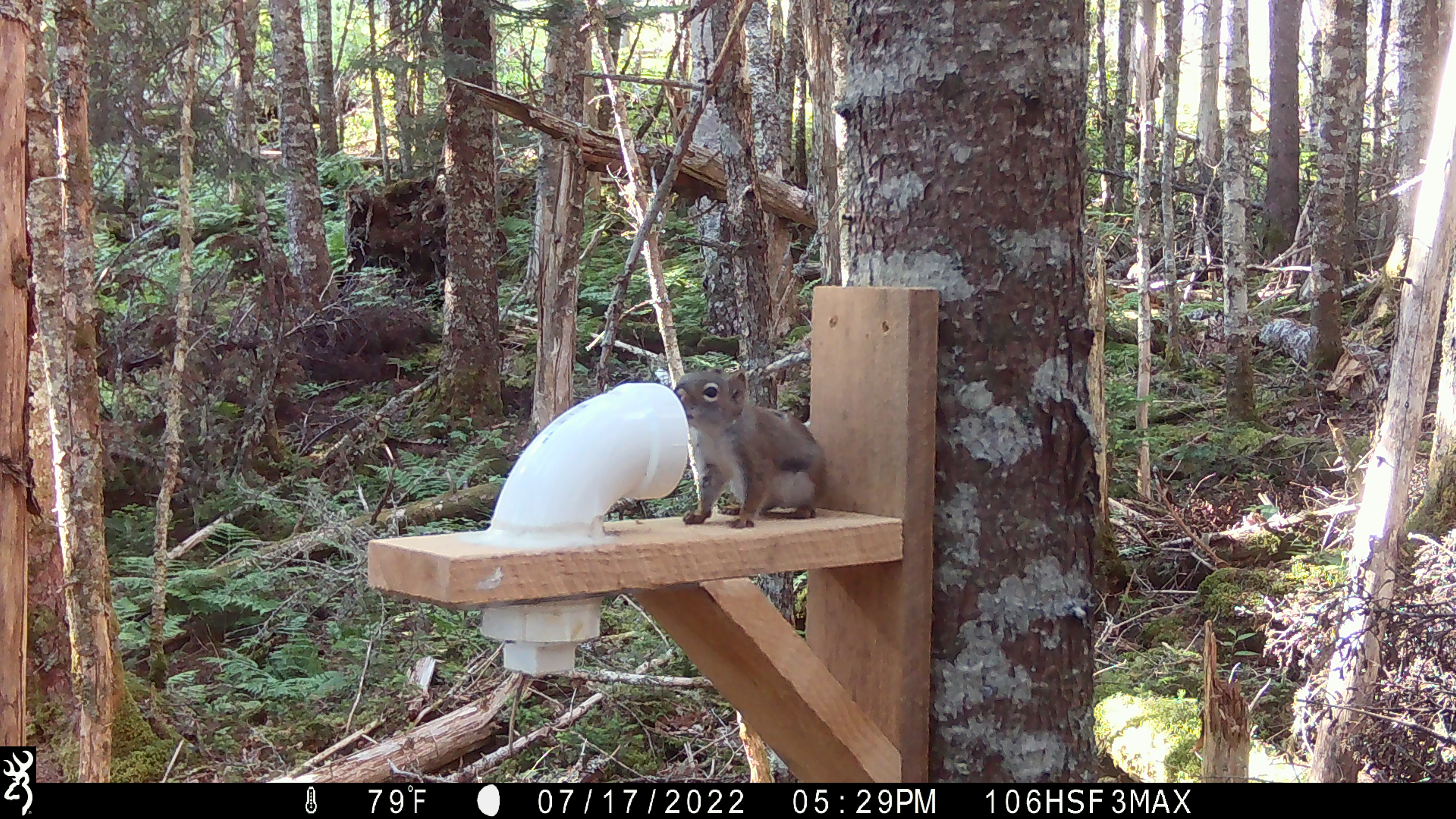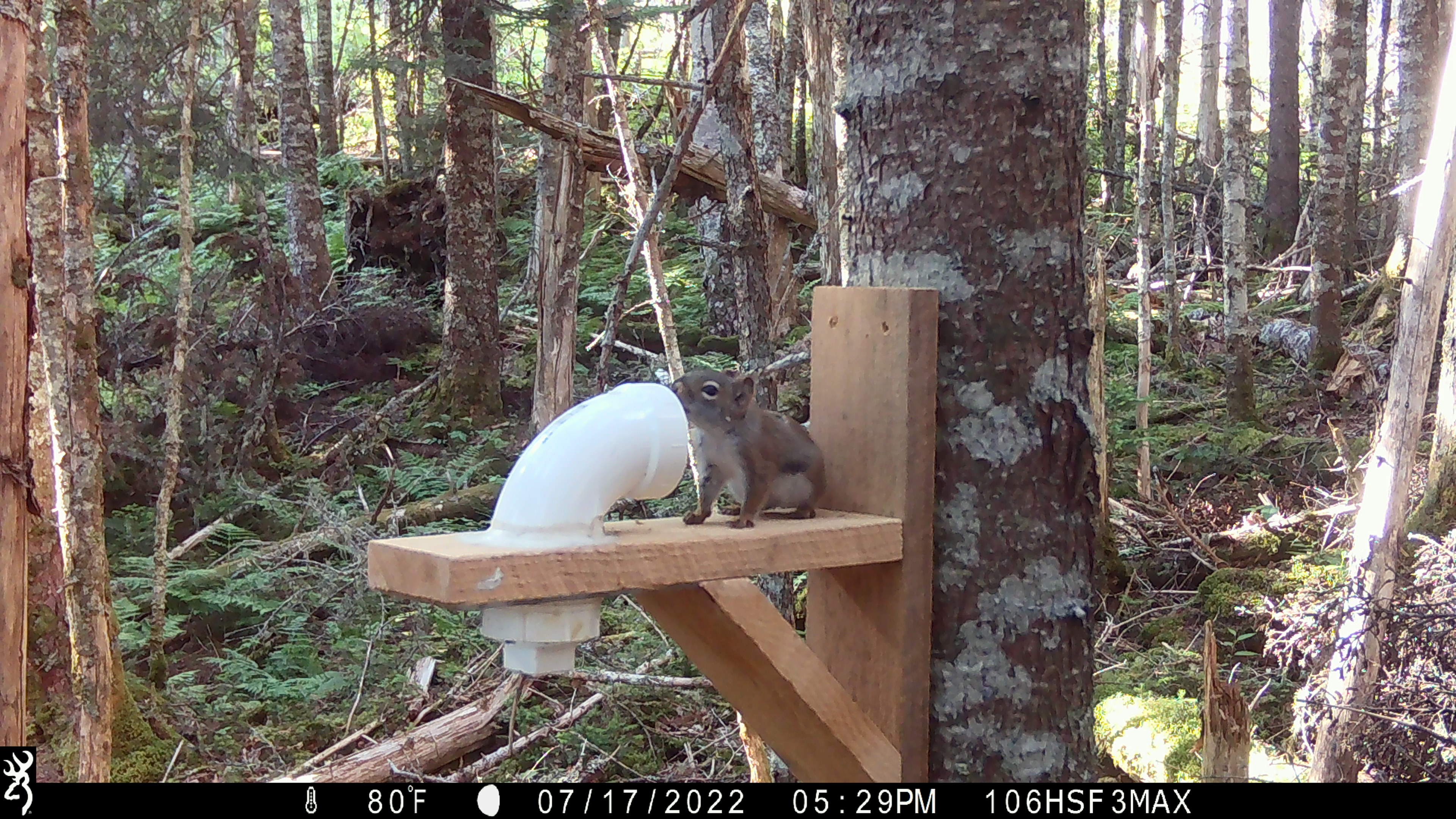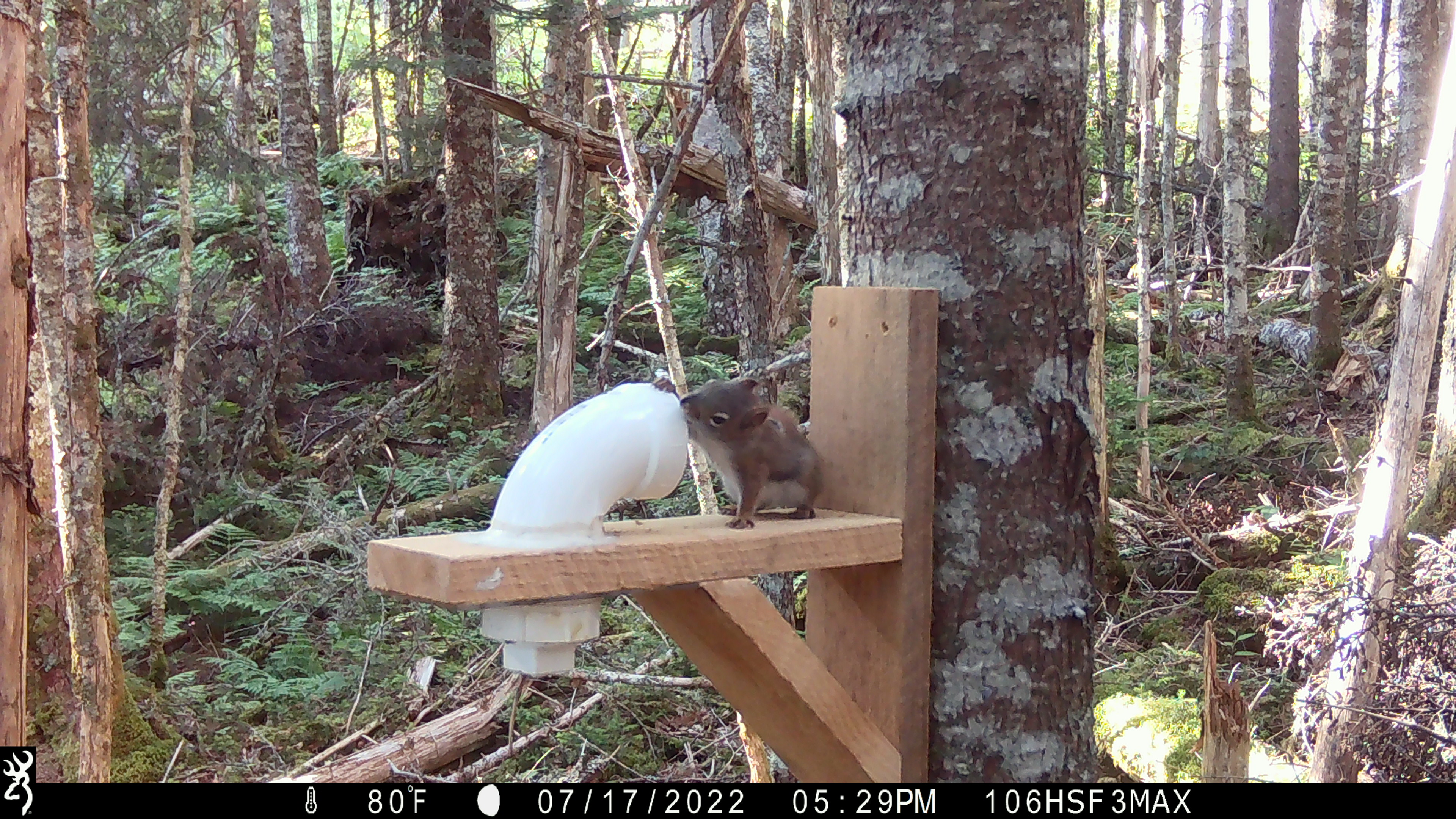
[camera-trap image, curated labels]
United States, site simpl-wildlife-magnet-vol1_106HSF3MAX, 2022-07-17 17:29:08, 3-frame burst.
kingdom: Animalia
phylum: Chordata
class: Mammalia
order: Rodentia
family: Sciuridae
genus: Tamiasciurus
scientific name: Tamiasciurus hudsonicus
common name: red squirrel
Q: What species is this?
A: Red squirrel (Tamiasciurus hudsonicus).